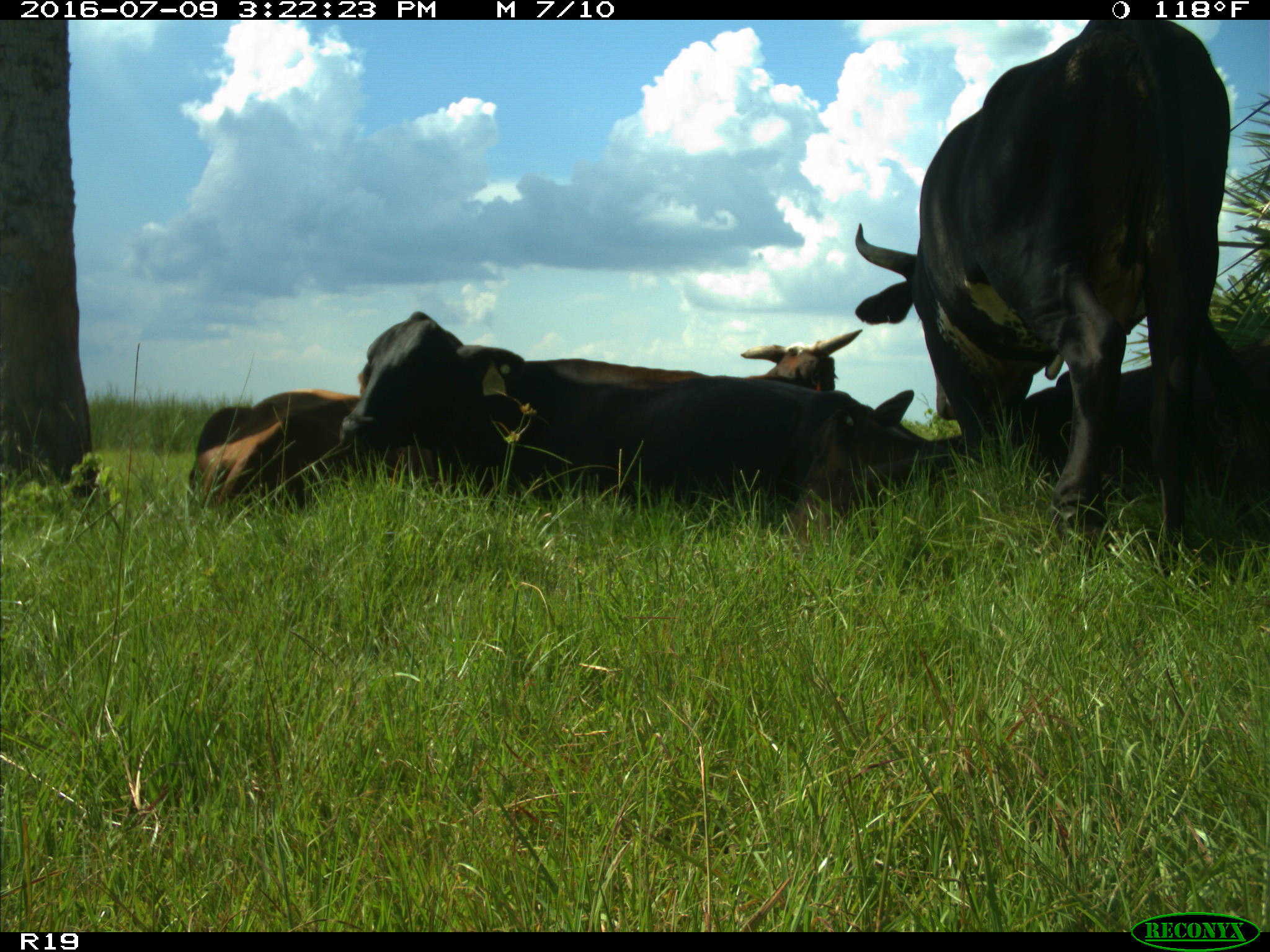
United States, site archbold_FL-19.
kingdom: Animalia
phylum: Chordata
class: Mammalia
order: Artiodactyla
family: Bovidae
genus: Bos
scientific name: Bos taurus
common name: domestic cow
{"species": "Bos taurus (domestic cow)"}